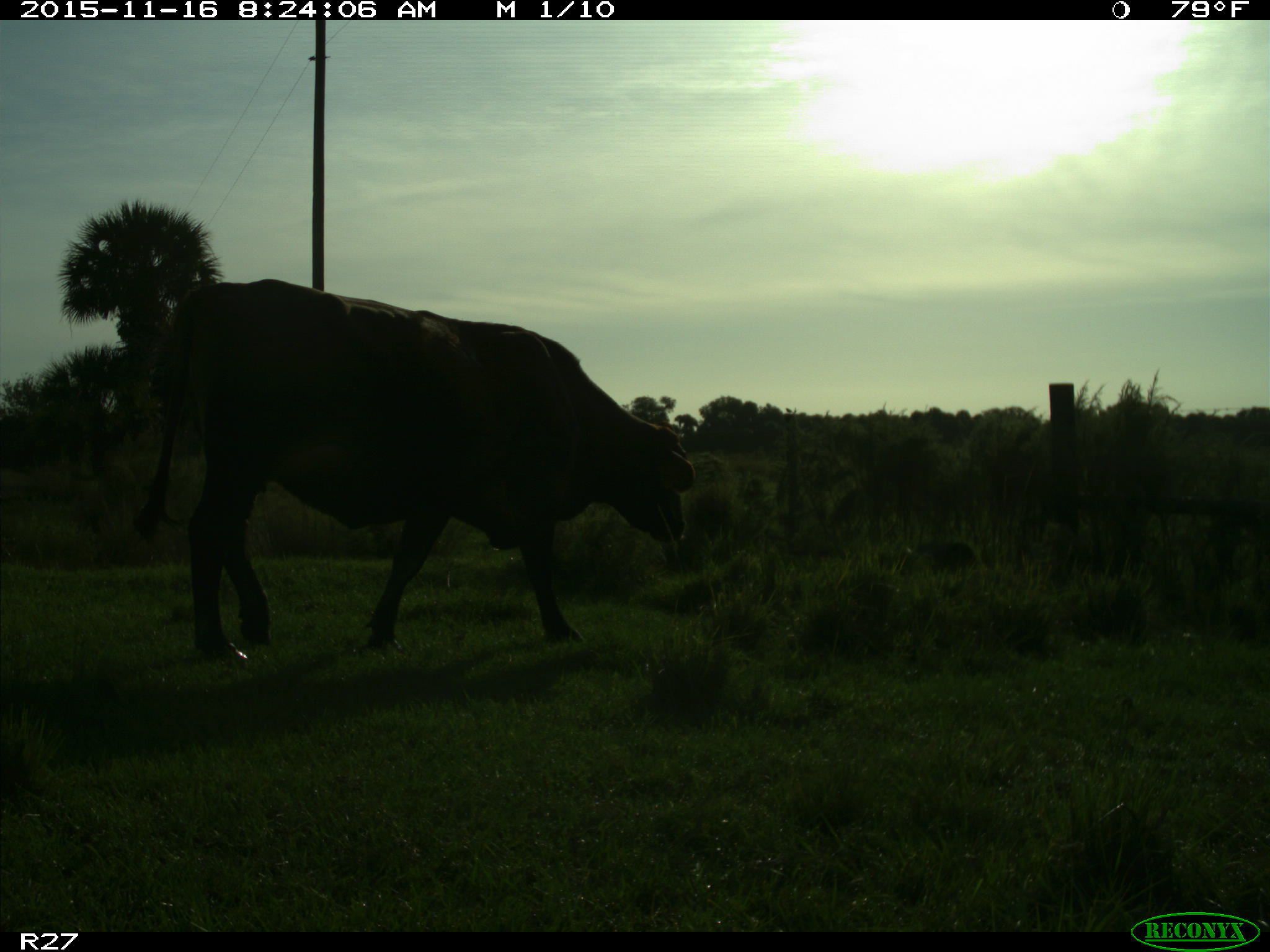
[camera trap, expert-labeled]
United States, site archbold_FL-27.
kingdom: Animalia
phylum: Chordata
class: Mammalia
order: Artiodactyla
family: Bovidae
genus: Bos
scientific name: Bos taurus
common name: domestic cow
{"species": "Bos taurus (domestic cow)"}